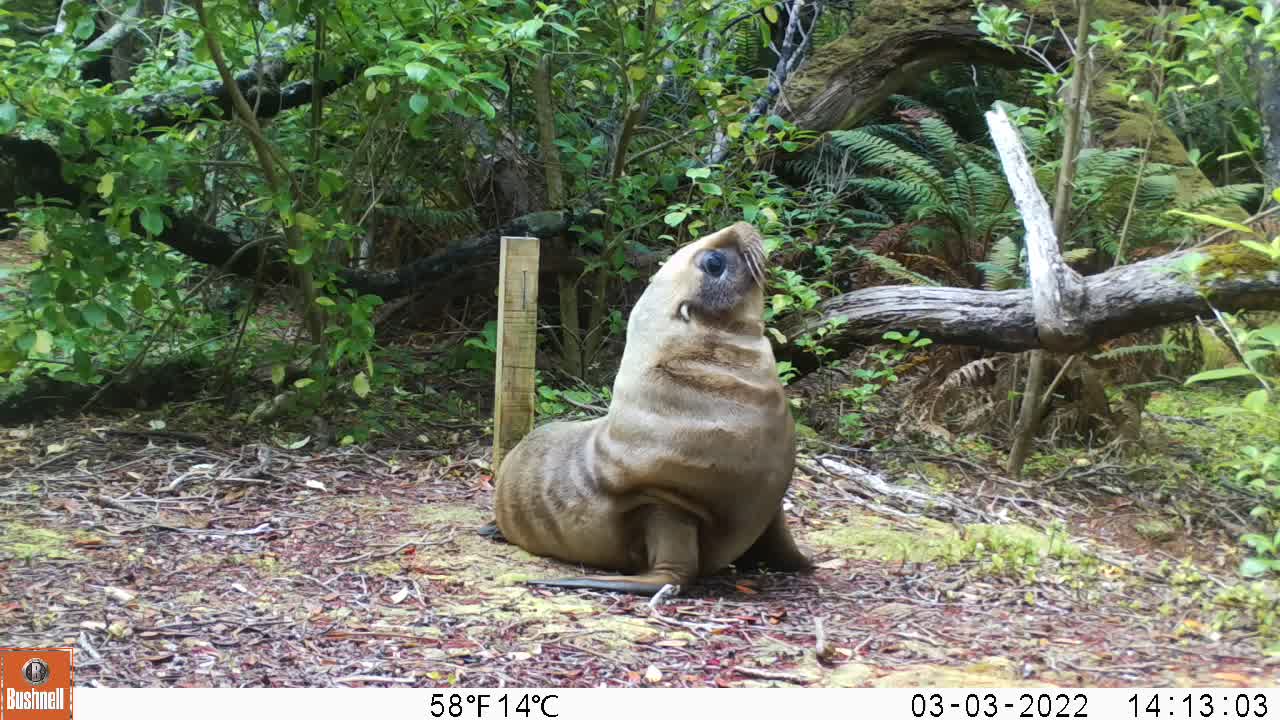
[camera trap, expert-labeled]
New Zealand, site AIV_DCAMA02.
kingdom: Animalia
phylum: Chordata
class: Mammalia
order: Carnivora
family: Otariidae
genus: Phocarctos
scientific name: Phocarctos hookeri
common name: new zealand sea lion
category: sealion